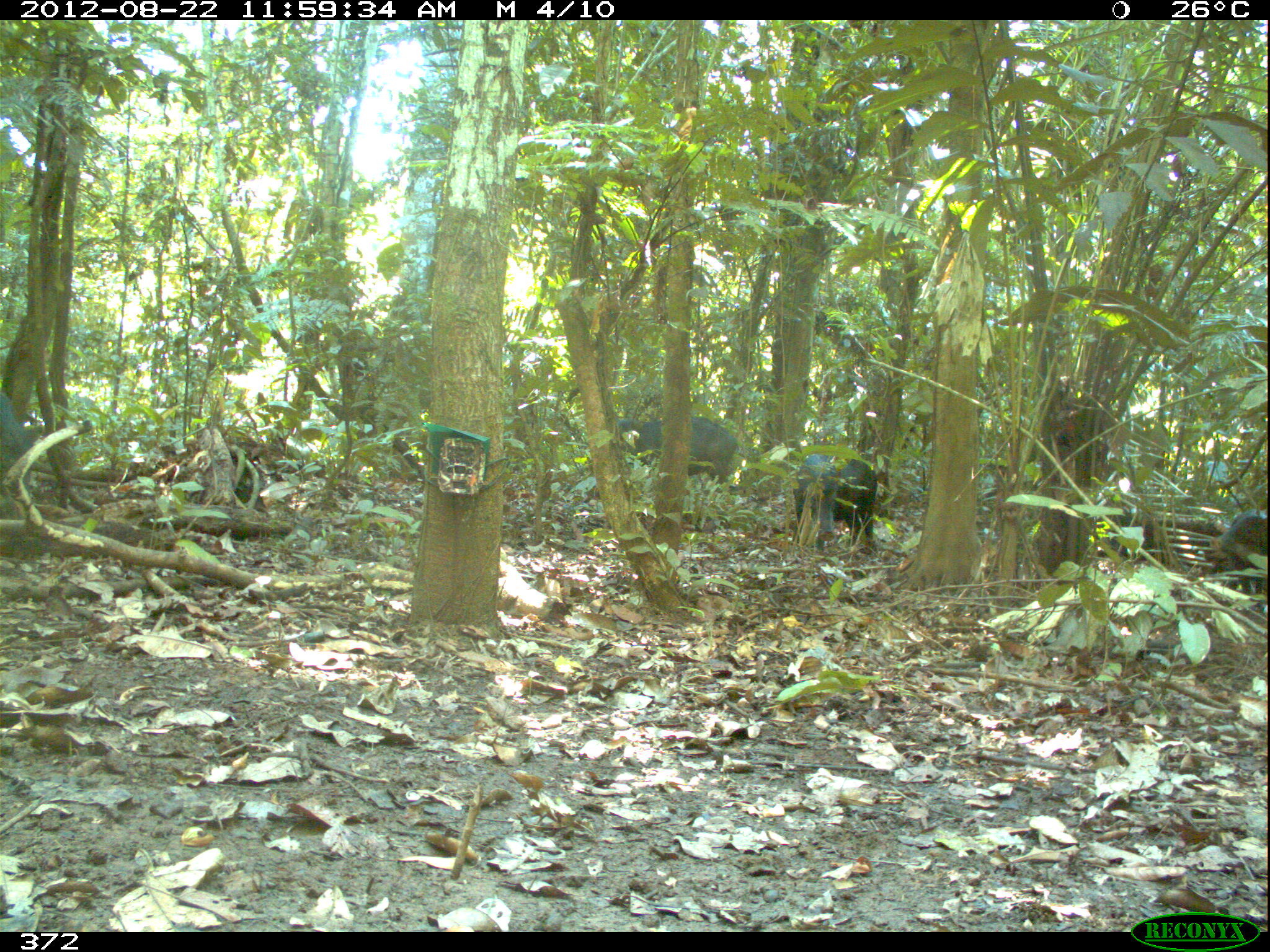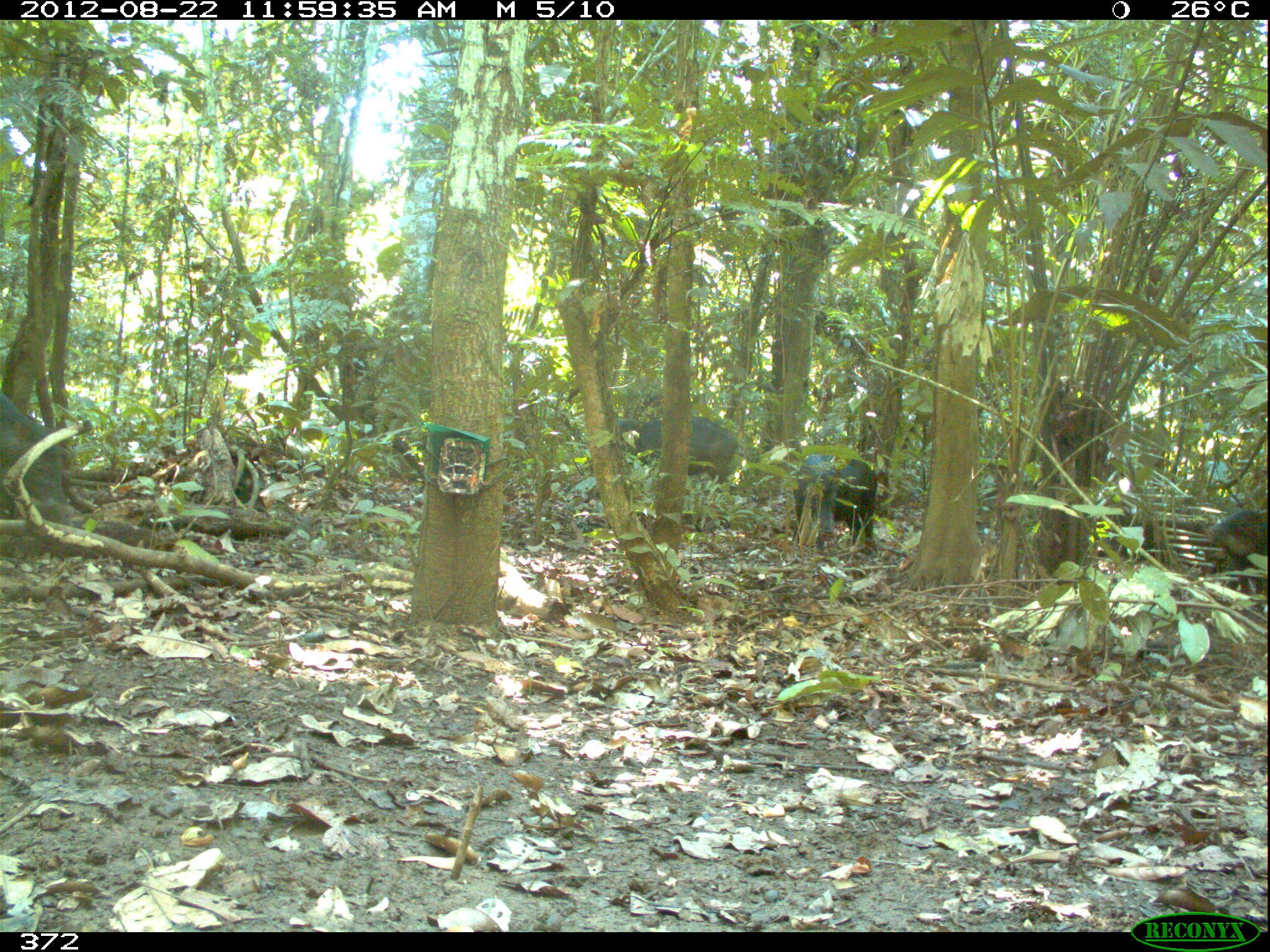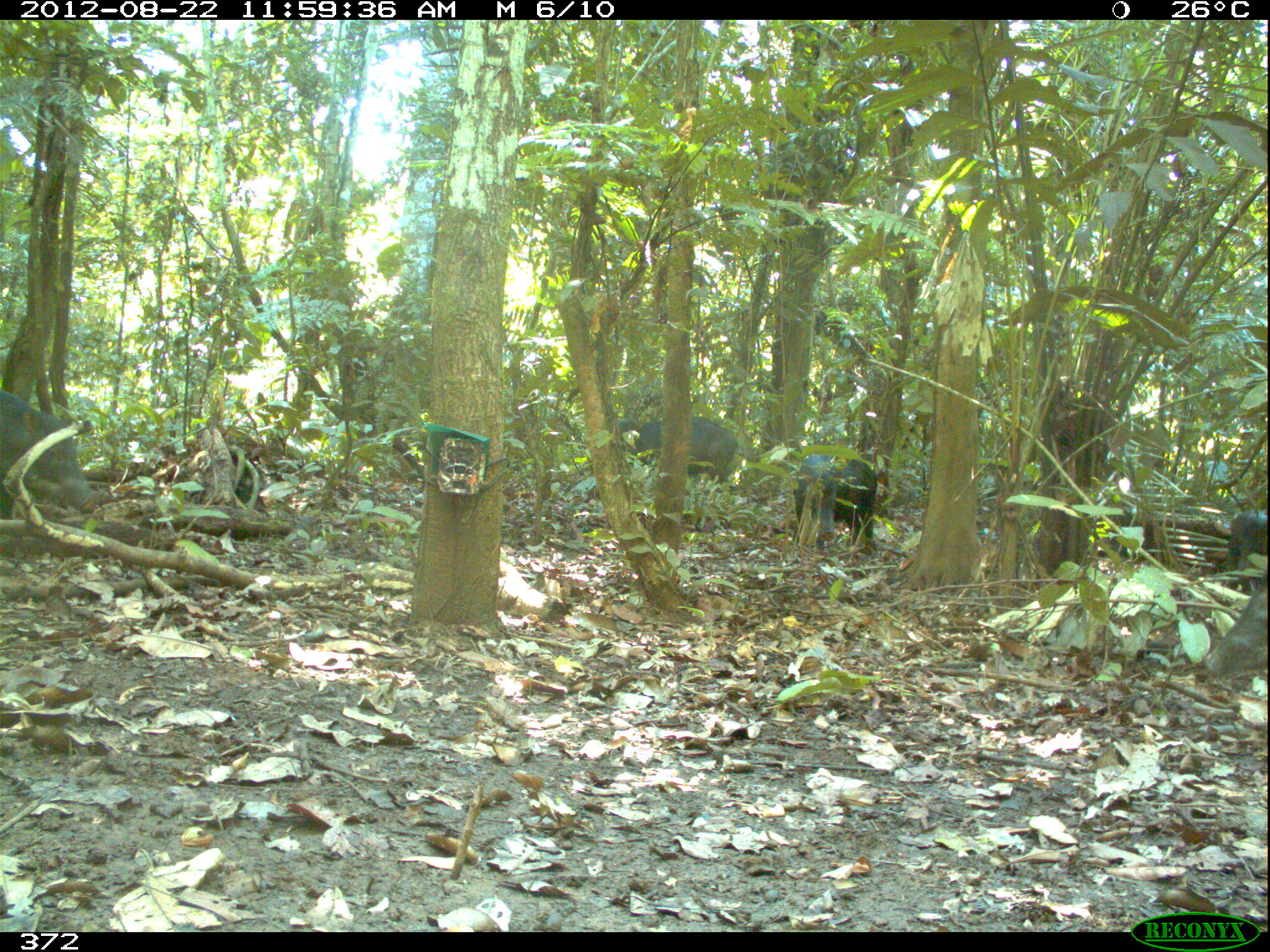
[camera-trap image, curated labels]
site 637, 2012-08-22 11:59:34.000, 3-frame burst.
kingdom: Animalia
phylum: Chordata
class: Mammalia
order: Artiodactyla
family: Tayassuidae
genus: Tayassu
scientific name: Tayassu pecari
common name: white-lipped peccary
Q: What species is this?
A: Tayassu pecari (white-lipped peccary).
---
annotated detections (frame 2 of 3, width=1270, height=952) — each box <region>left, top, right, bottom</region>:
tayassu pecari: <region>0, 388, 67, 548</region>; <region>616, 411, 742, 481</region>; <region>792, 452, 880, 541</region>; <region>1195, 505, 1270, 603</region>